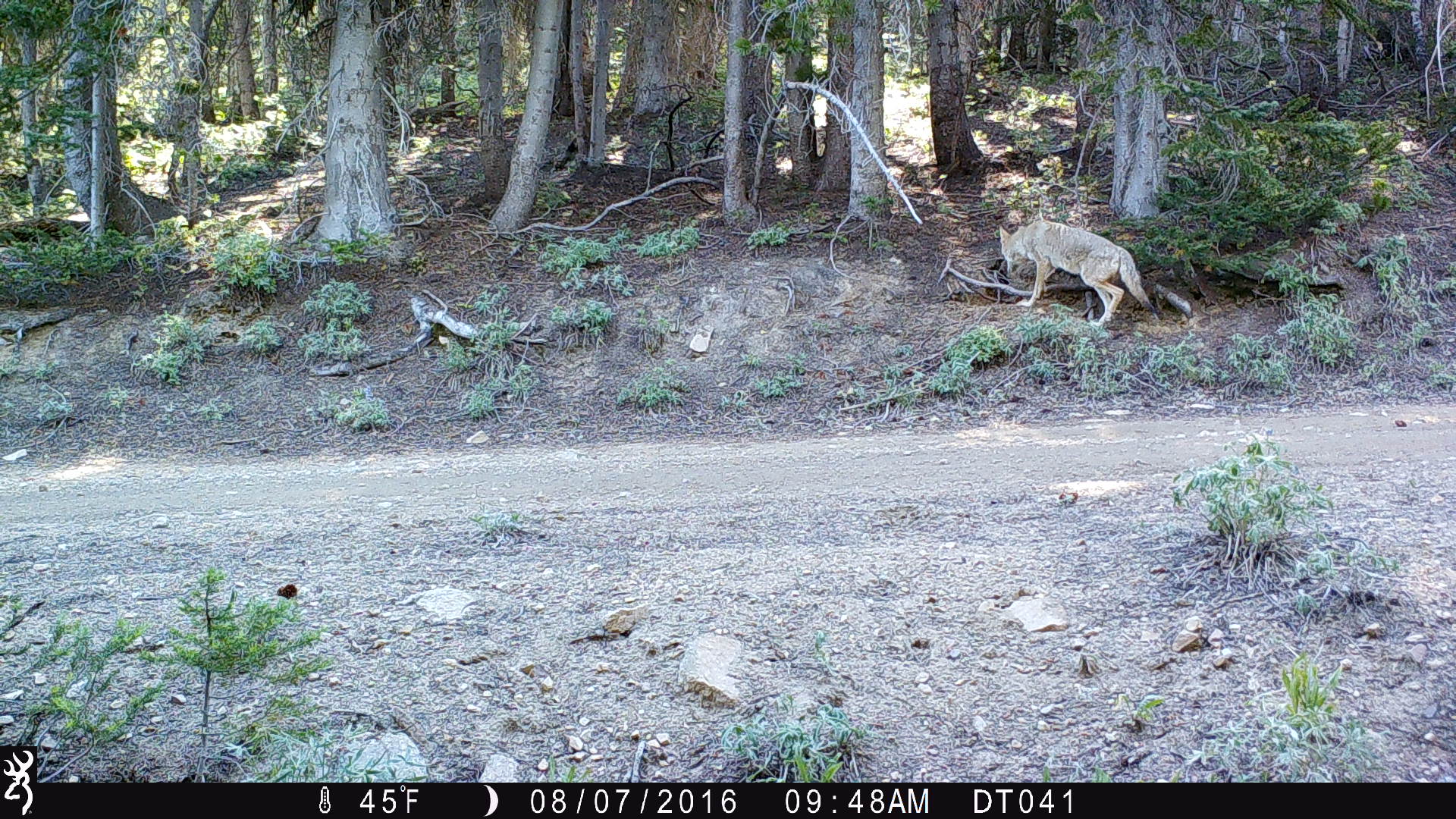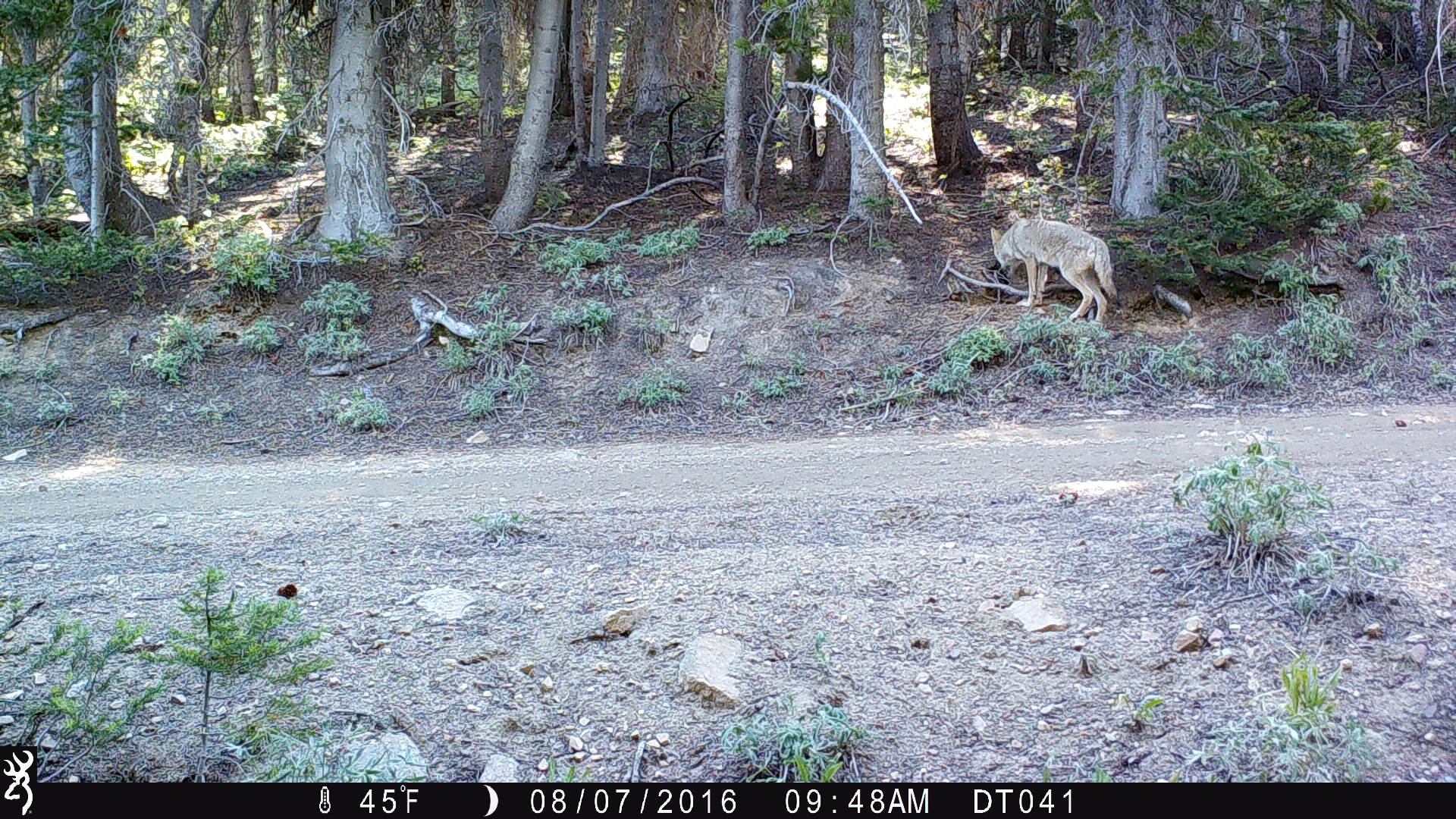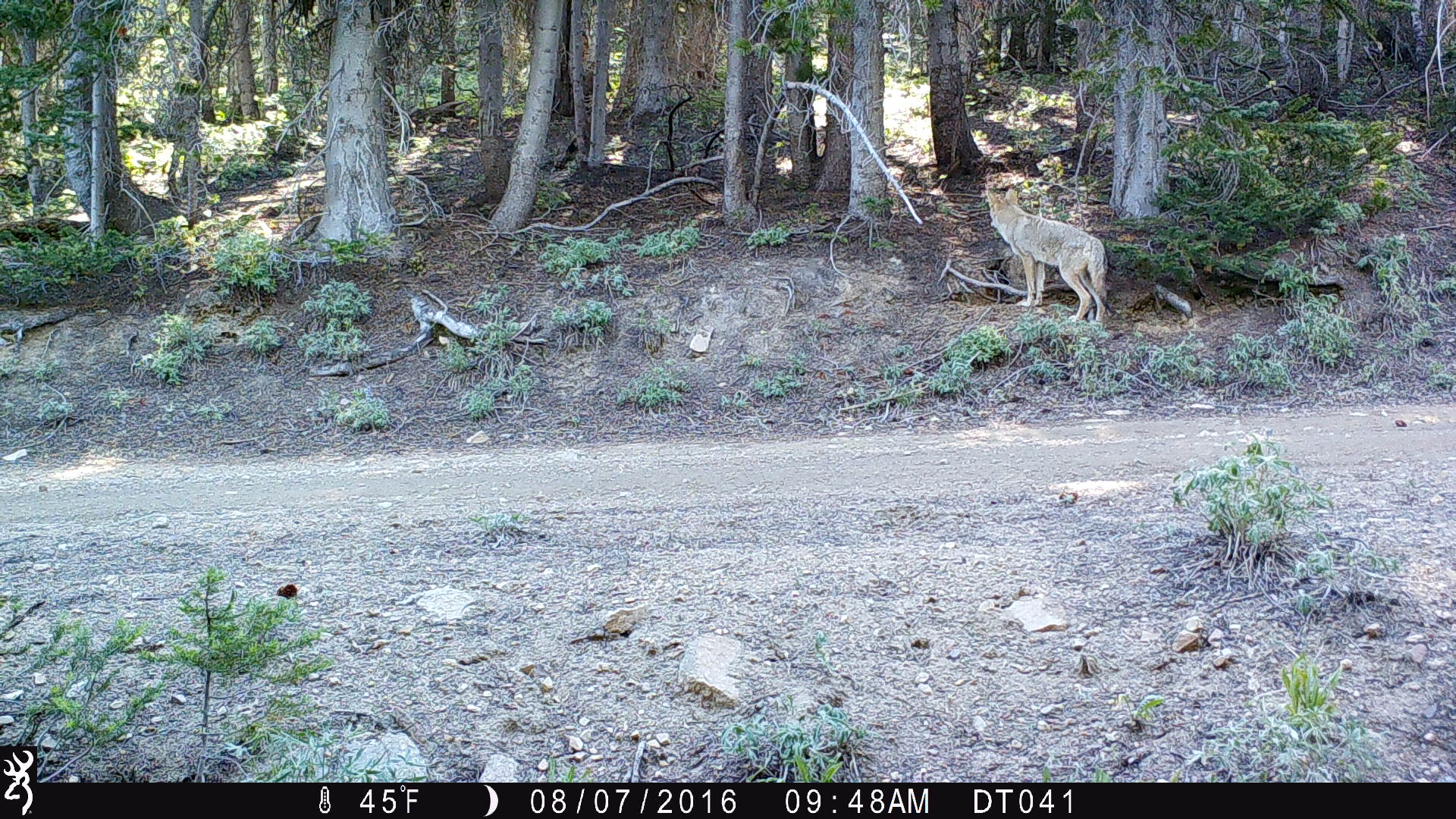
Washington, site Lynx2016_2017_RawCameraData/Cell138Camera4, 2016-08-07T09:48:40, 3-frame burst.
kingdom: Animalia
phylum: Chordata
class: Mammalia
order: Carnivora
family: Canidae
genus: Canis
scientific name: Canis latrans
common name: coyote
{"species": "Canis latrans (coyote)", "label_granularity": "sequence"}